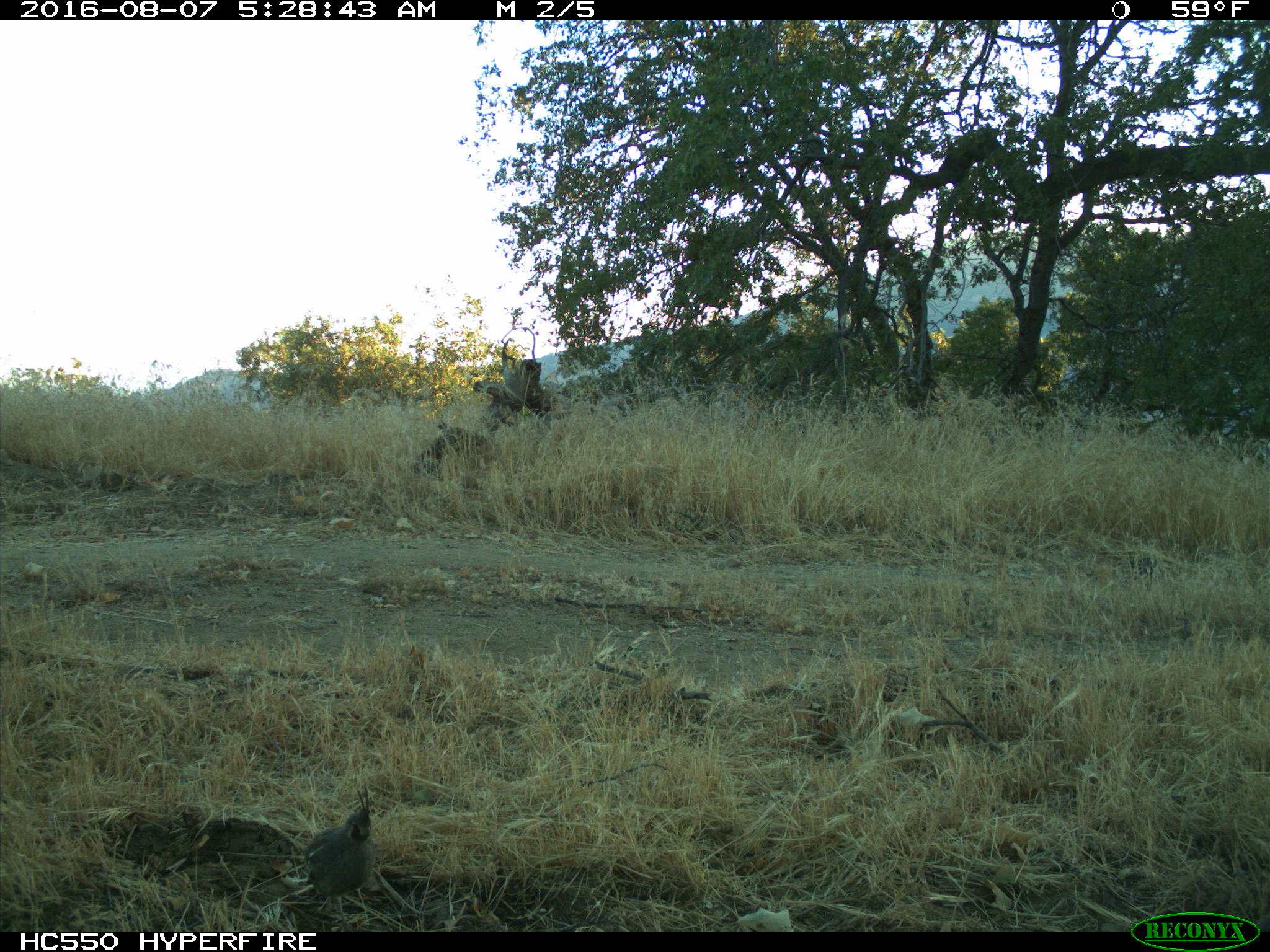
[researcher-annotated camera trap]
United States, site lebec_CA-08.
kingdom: Animalia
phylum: Chordata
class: Aves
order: Galliformes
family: Odontophoridae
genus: Callipepla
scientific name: Callipepla californica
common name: california quail